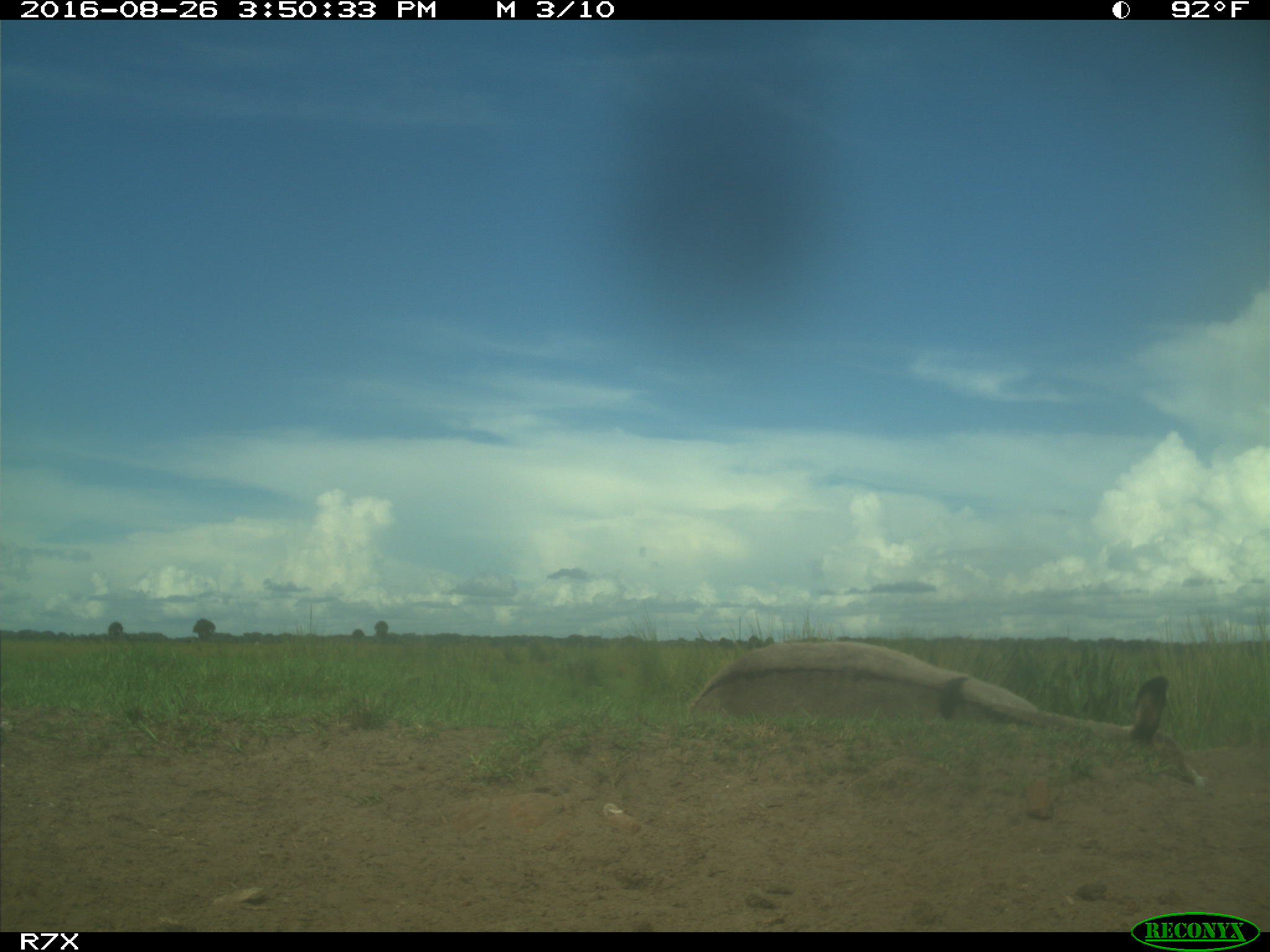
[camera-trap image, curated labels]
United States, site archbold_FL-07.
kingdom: Animalia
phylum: Chordata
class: Mammalia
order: Perissodactyla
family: Equidae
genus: Equus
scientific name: Equus africanus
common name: african wild ass